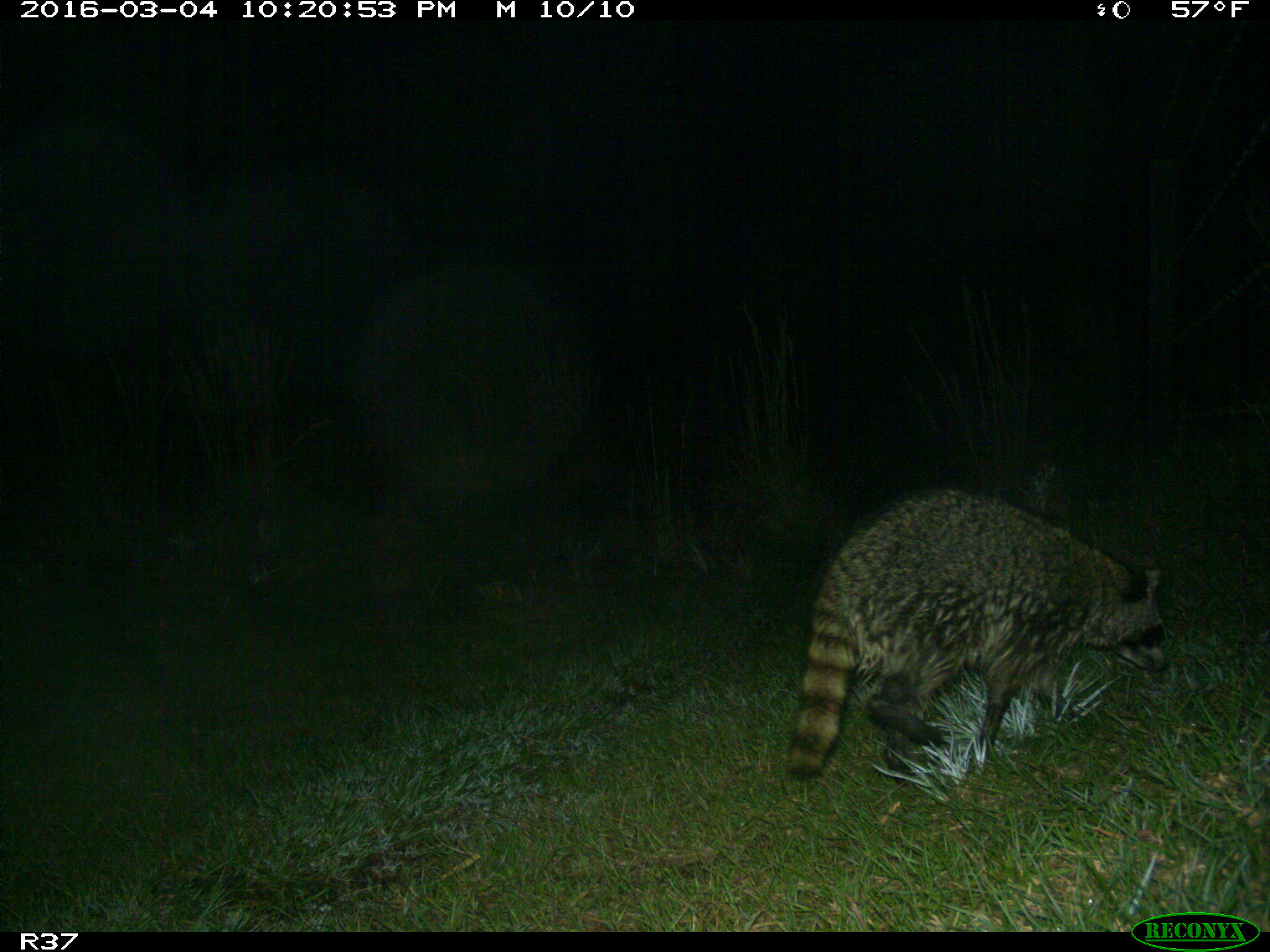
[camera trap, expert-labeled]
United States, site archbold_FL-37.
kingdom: Animalia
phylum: Chordata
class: Mammalia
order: Carnivora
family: Procyonidae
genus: Procyon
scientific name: Procyon lotor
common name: common raccoon